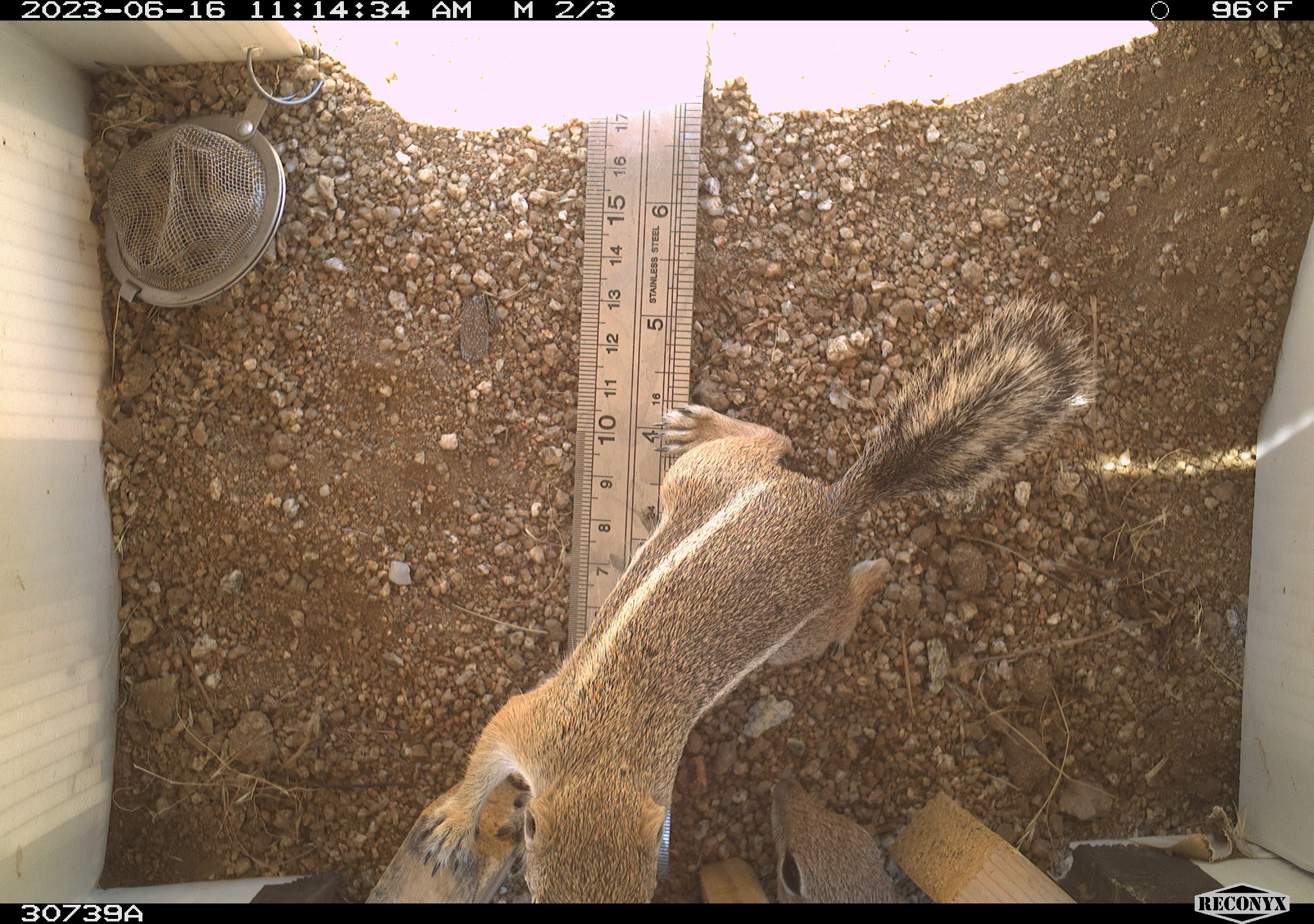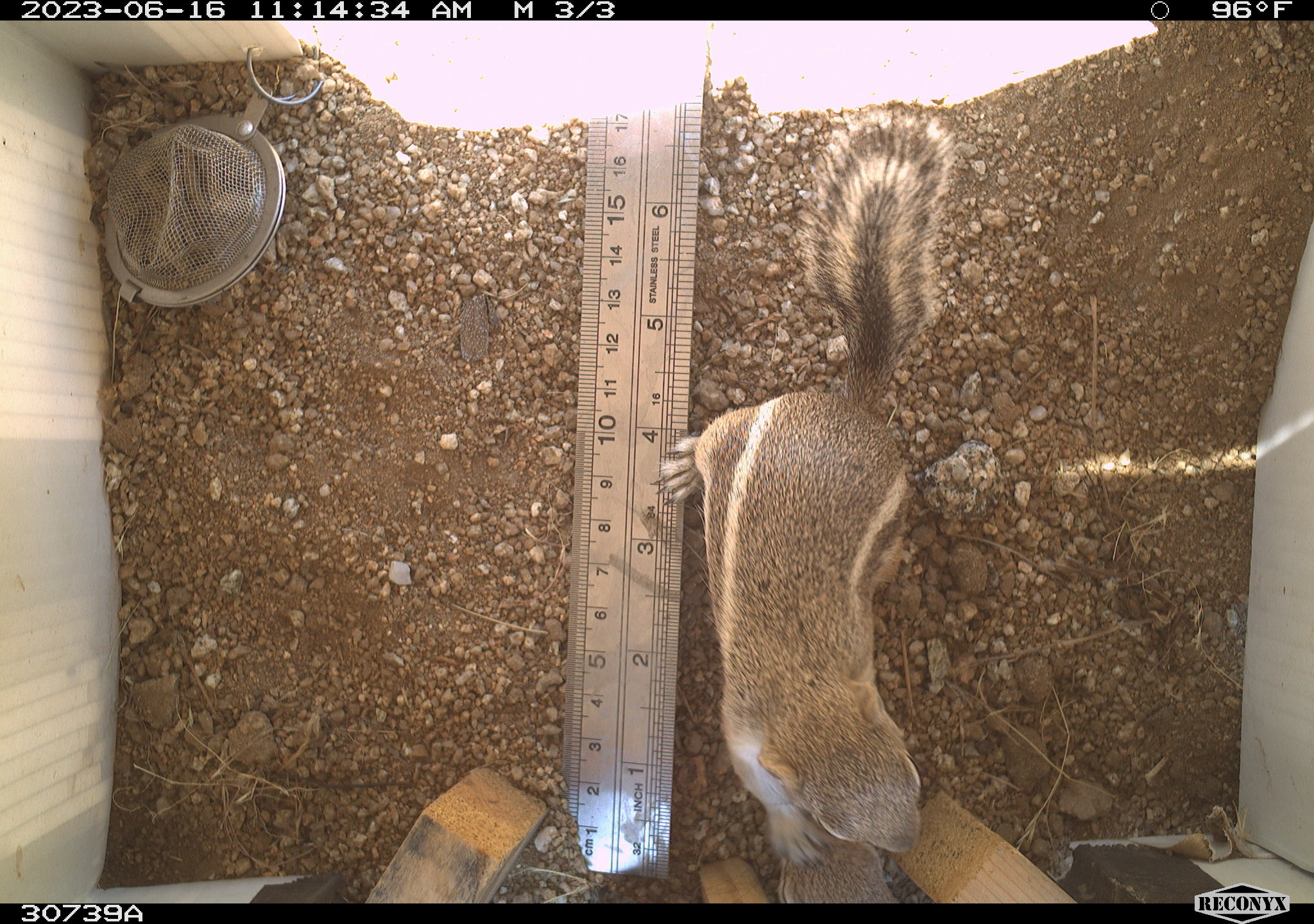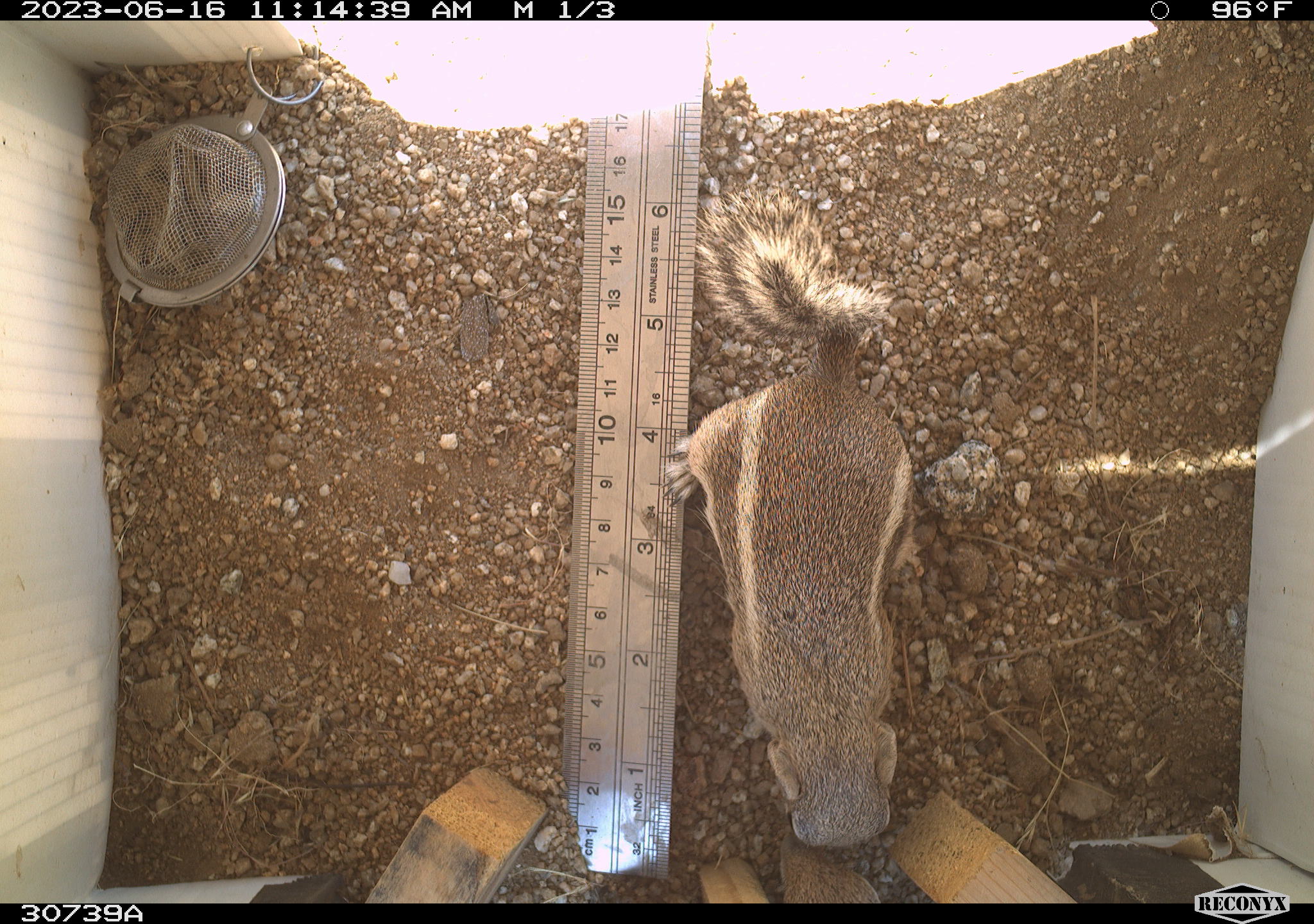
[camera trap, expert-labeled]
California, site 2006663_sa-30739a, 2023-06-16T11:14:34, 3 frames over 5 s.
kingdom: Animalia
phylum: Chordata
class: Mammalia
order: Rodentia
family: Sciuridae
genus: Ammospermophilus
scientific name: Ammospermophilus leucurus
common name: white-tailed antelope squirrel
White-tailed antelope squirrel (Ammospermophilus leucurus).